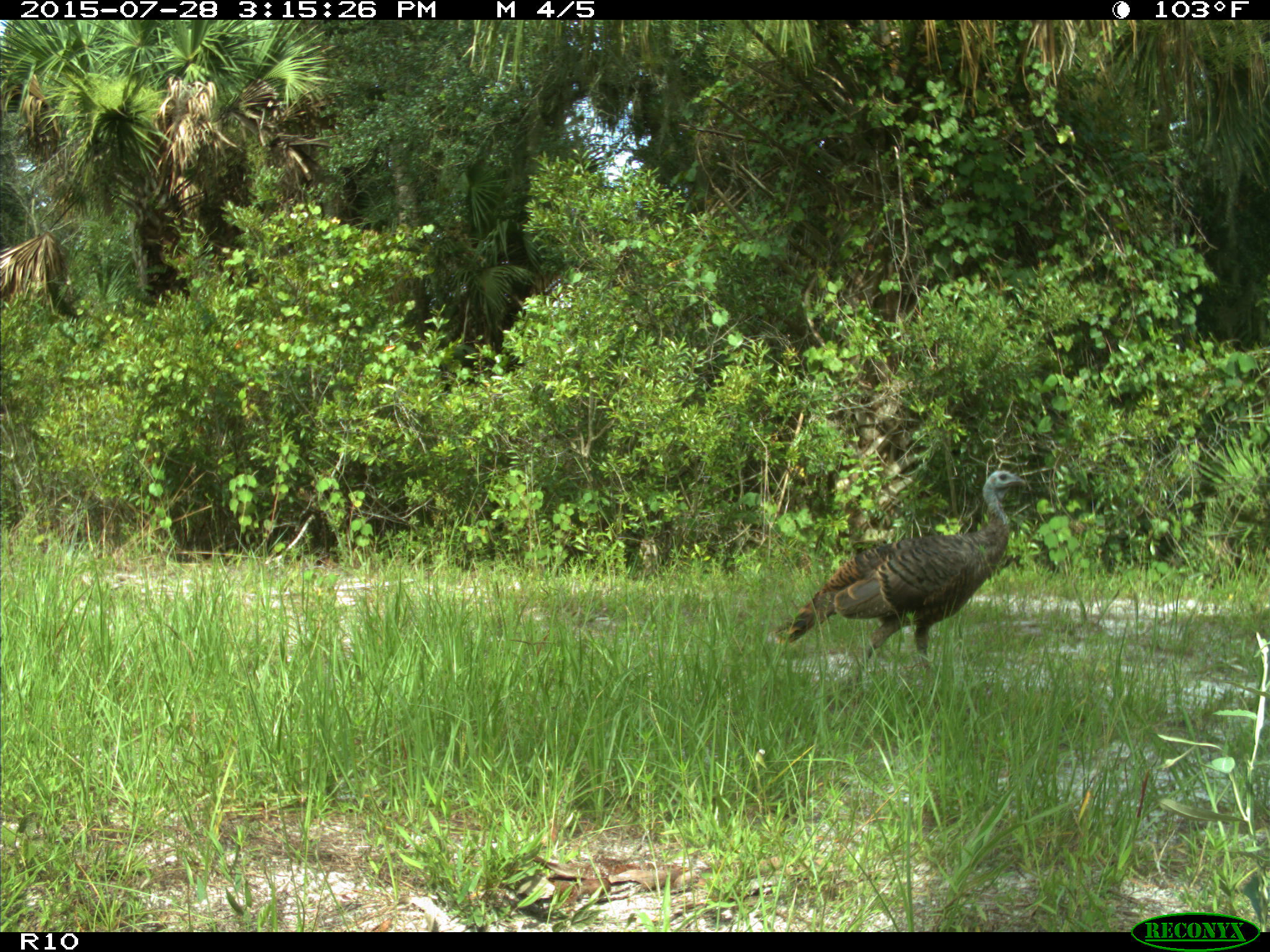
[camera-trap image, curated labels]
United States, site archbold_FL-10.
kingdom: Animalia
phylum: Chordata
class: Aves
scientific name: Aves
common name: birds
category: unidentified bird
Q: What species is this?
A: Unidentified bird (birds) (Aves).